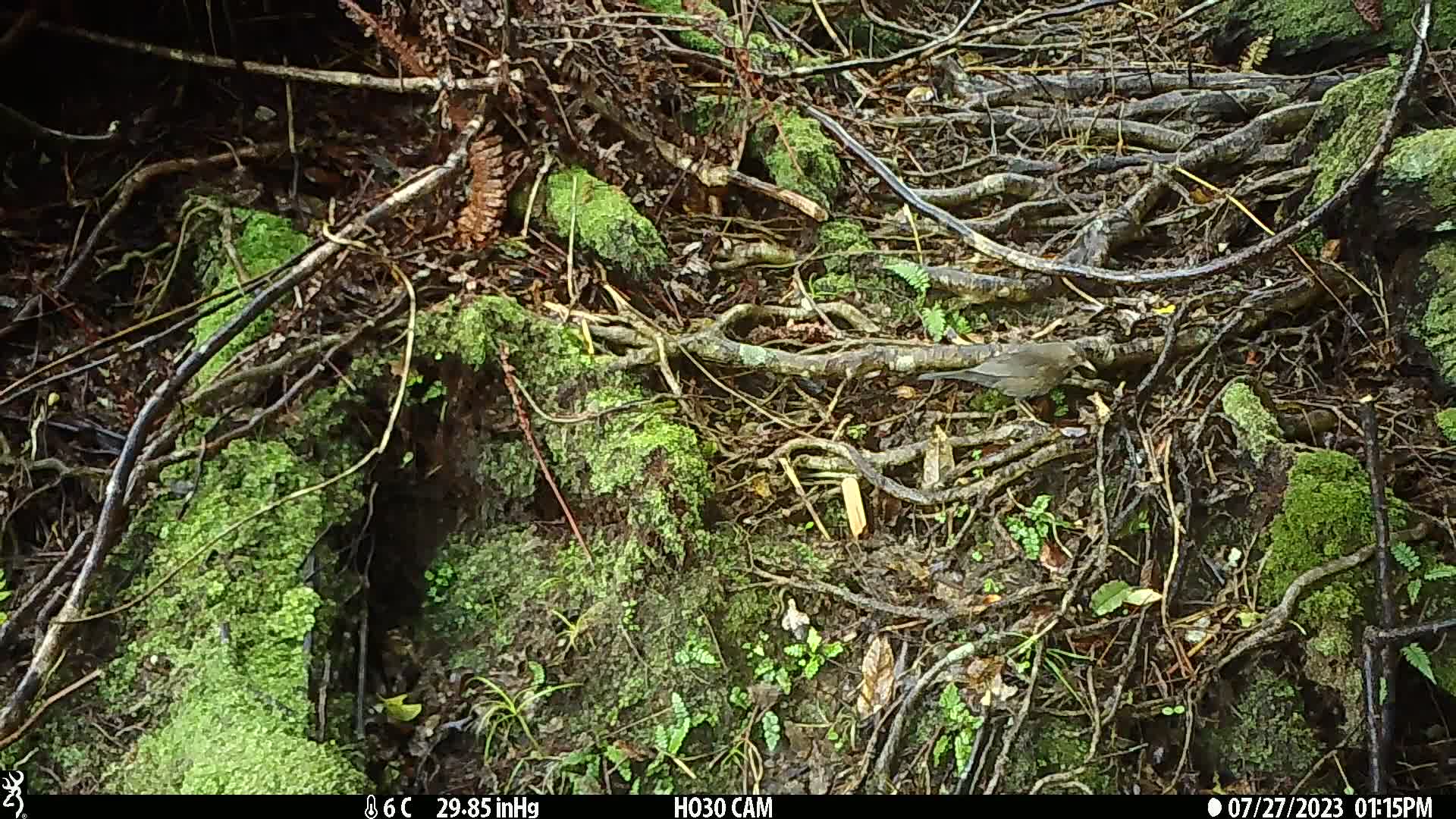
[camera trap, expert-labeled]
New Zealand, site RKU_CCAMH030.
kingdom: Animalia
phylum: Chordata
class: Aves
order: Passeriformes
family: Turdidae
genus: Turdus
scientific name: Turdus merula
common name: eurasian blackbird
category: blackbird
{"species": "blackbird (eurasian blackbird) (Turdus merula)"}